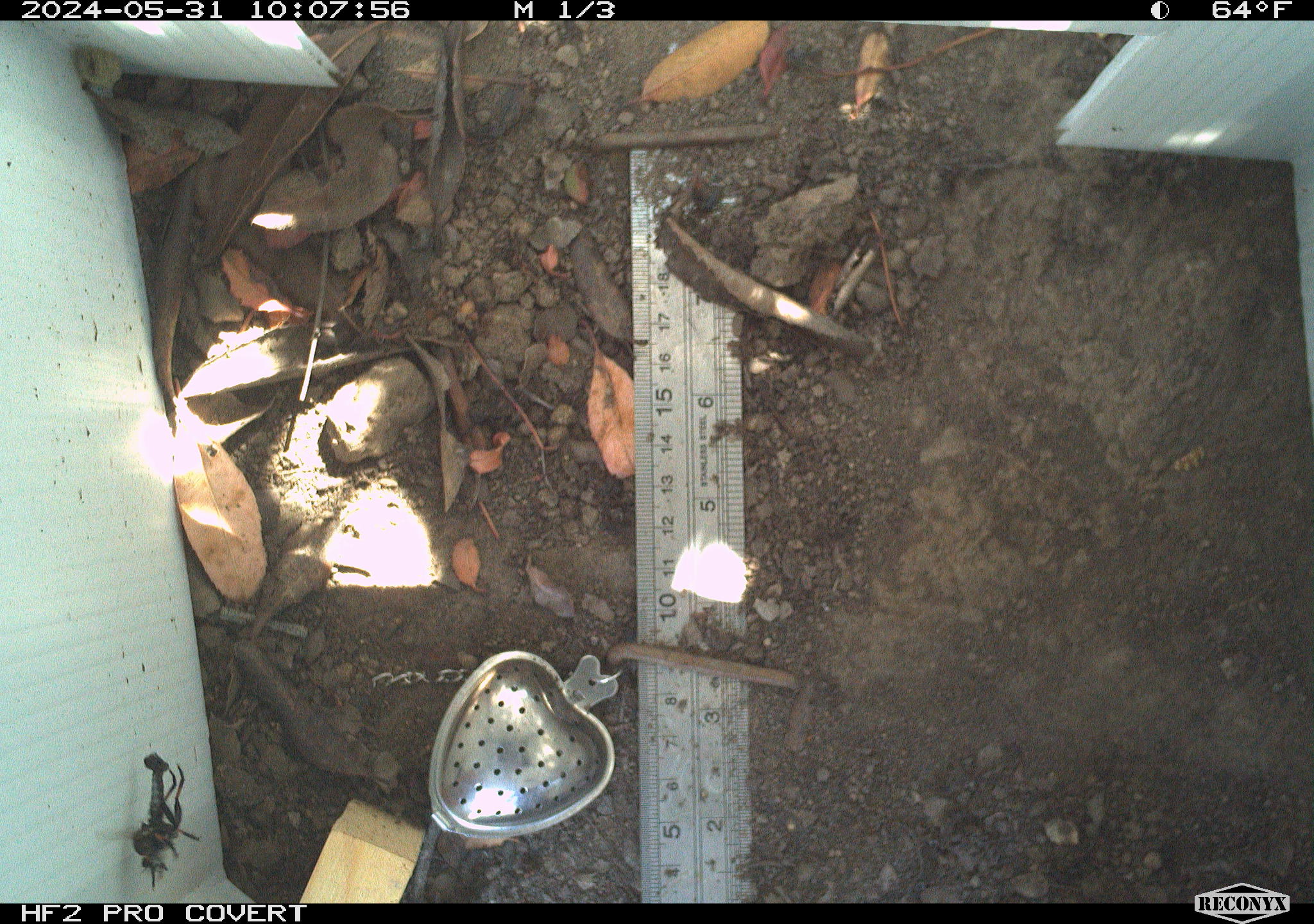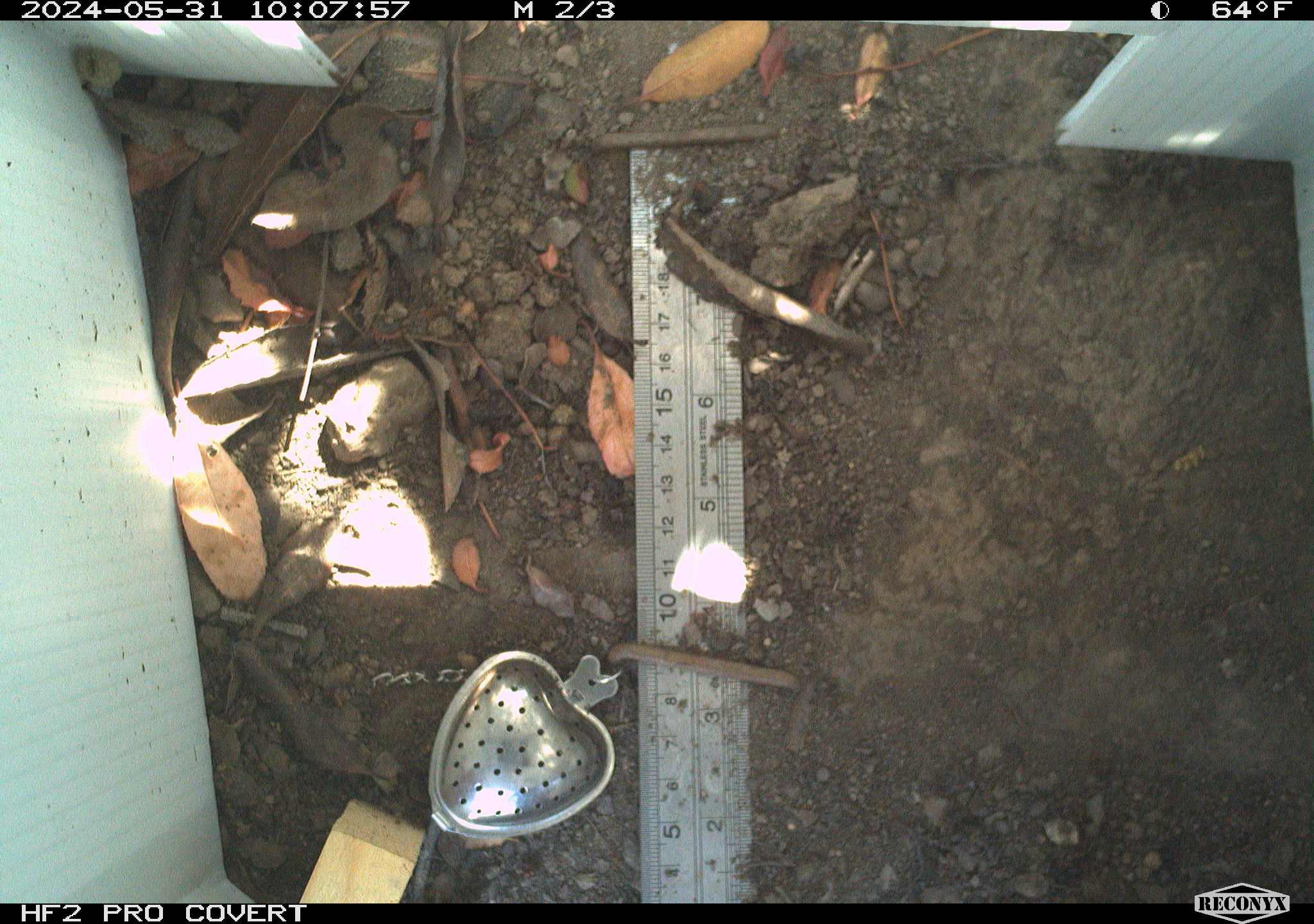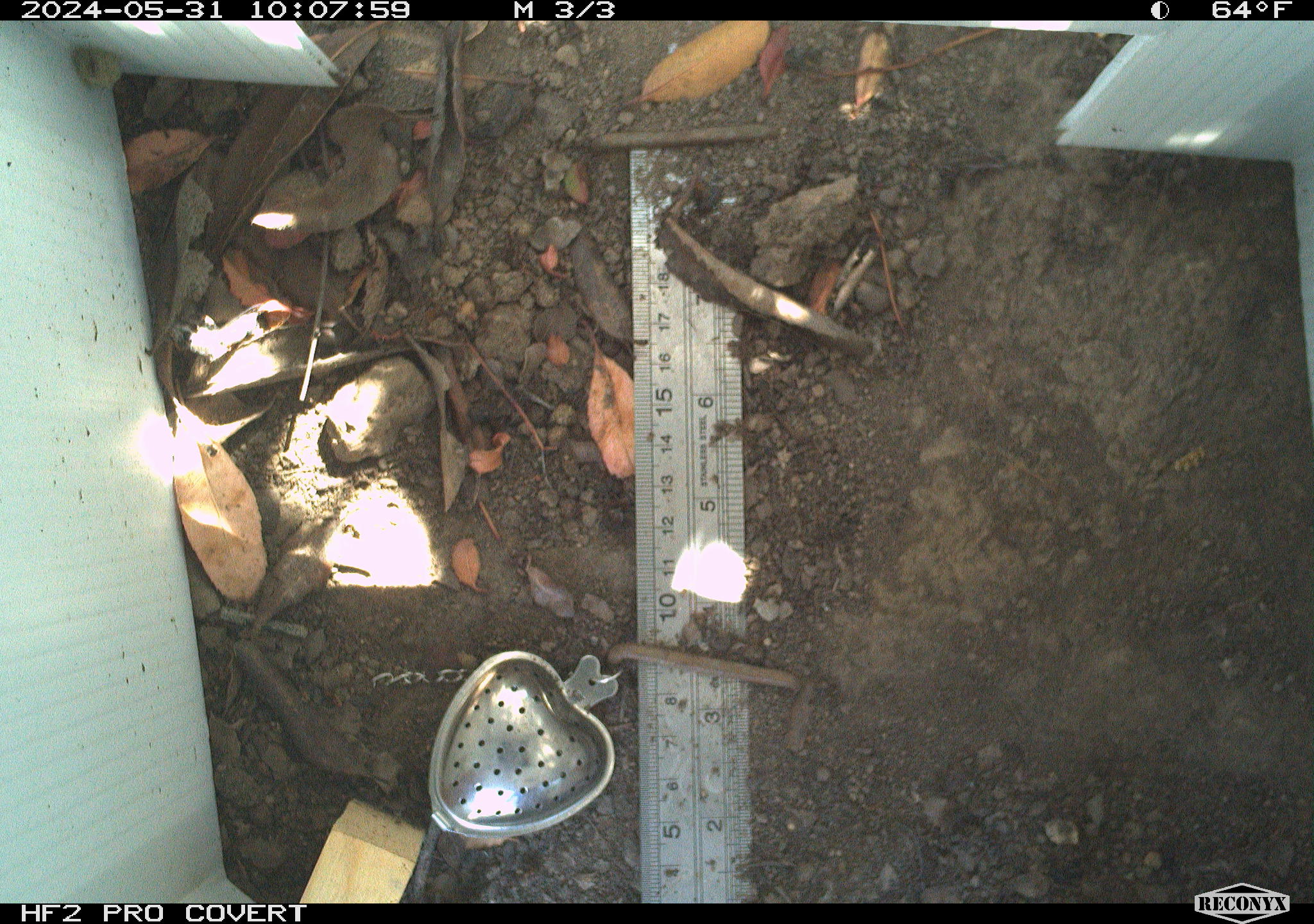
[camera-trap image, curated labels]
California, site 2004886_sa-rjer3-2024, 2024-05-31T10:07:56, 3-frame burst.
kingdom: Animalia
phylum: Arthropoda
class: Insecta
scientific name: Insecta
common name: insect